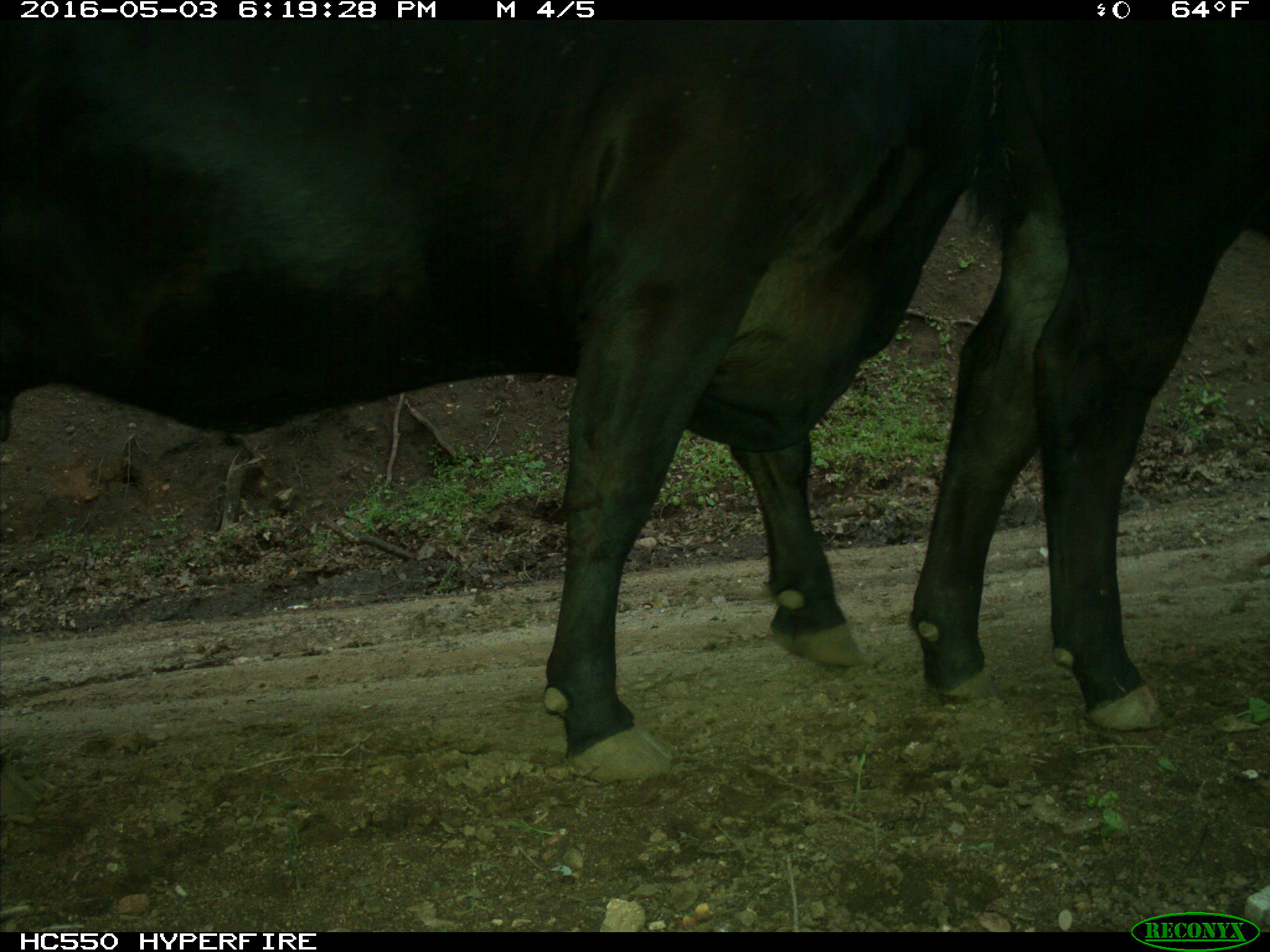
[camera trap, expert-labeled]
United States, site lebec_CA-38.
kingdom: Animalia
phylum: Chordata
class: Mammalia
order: Artiodactyla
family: Bovidae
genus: Bos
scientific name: Bos taurus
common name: domestic cow